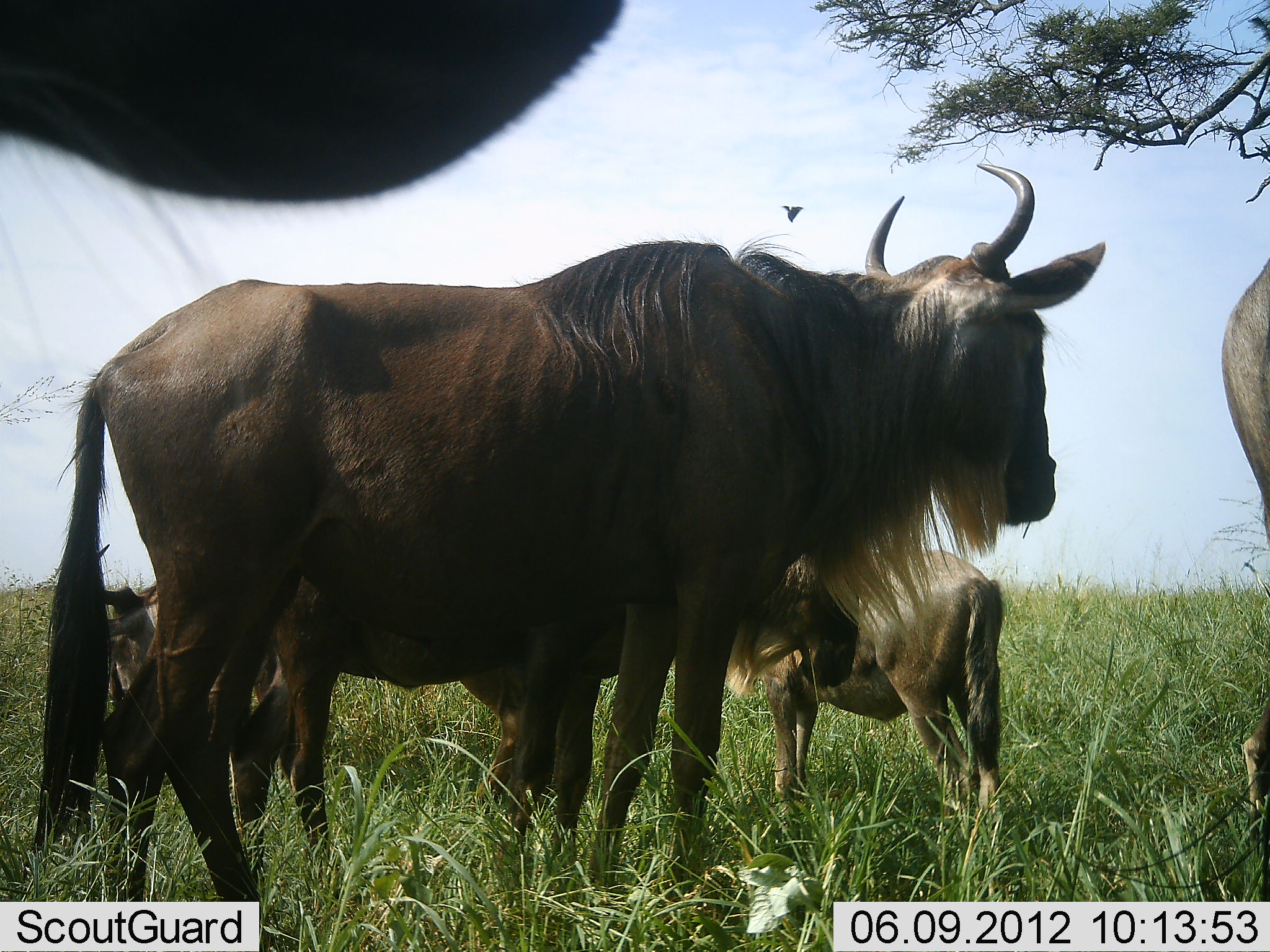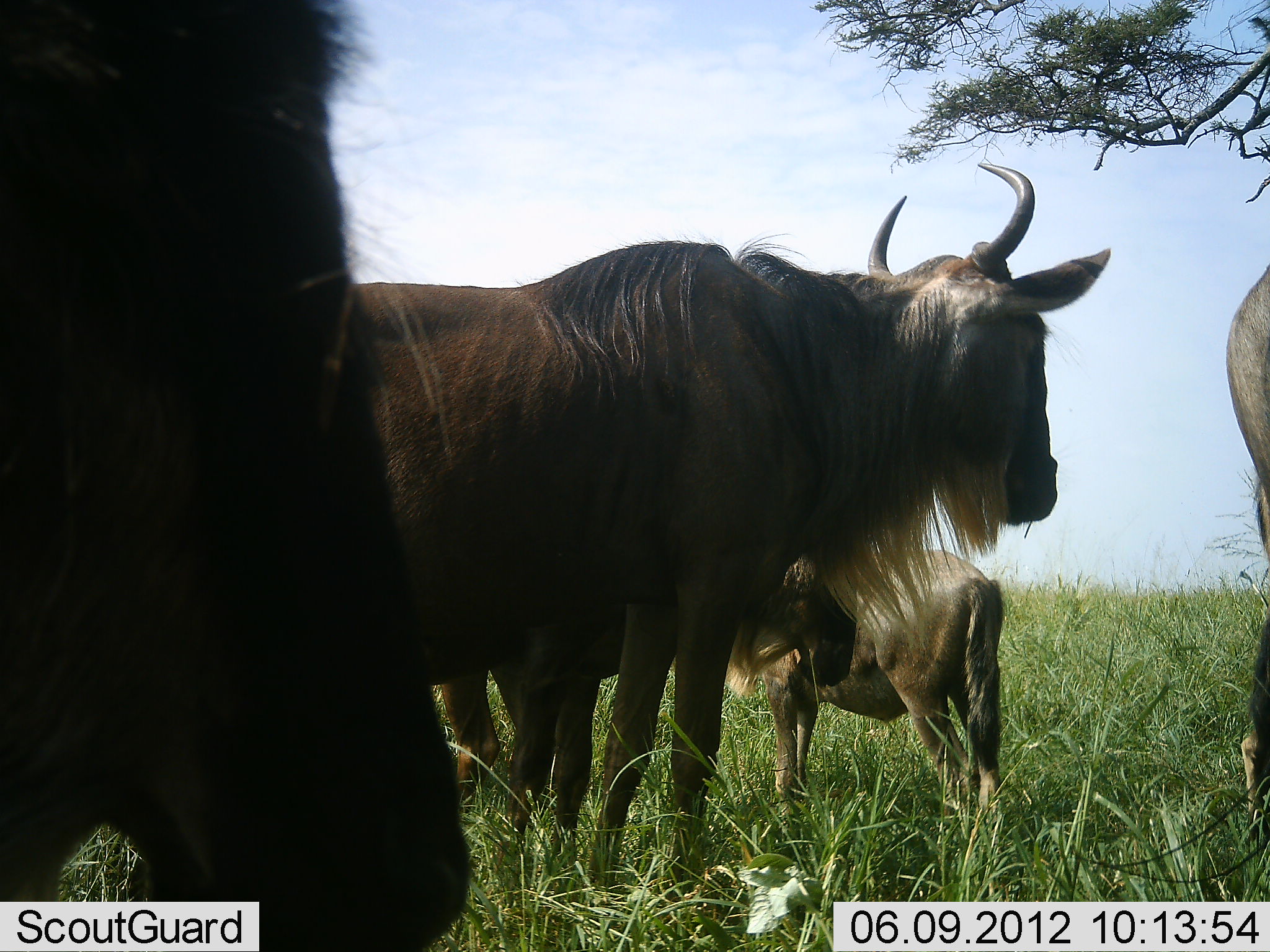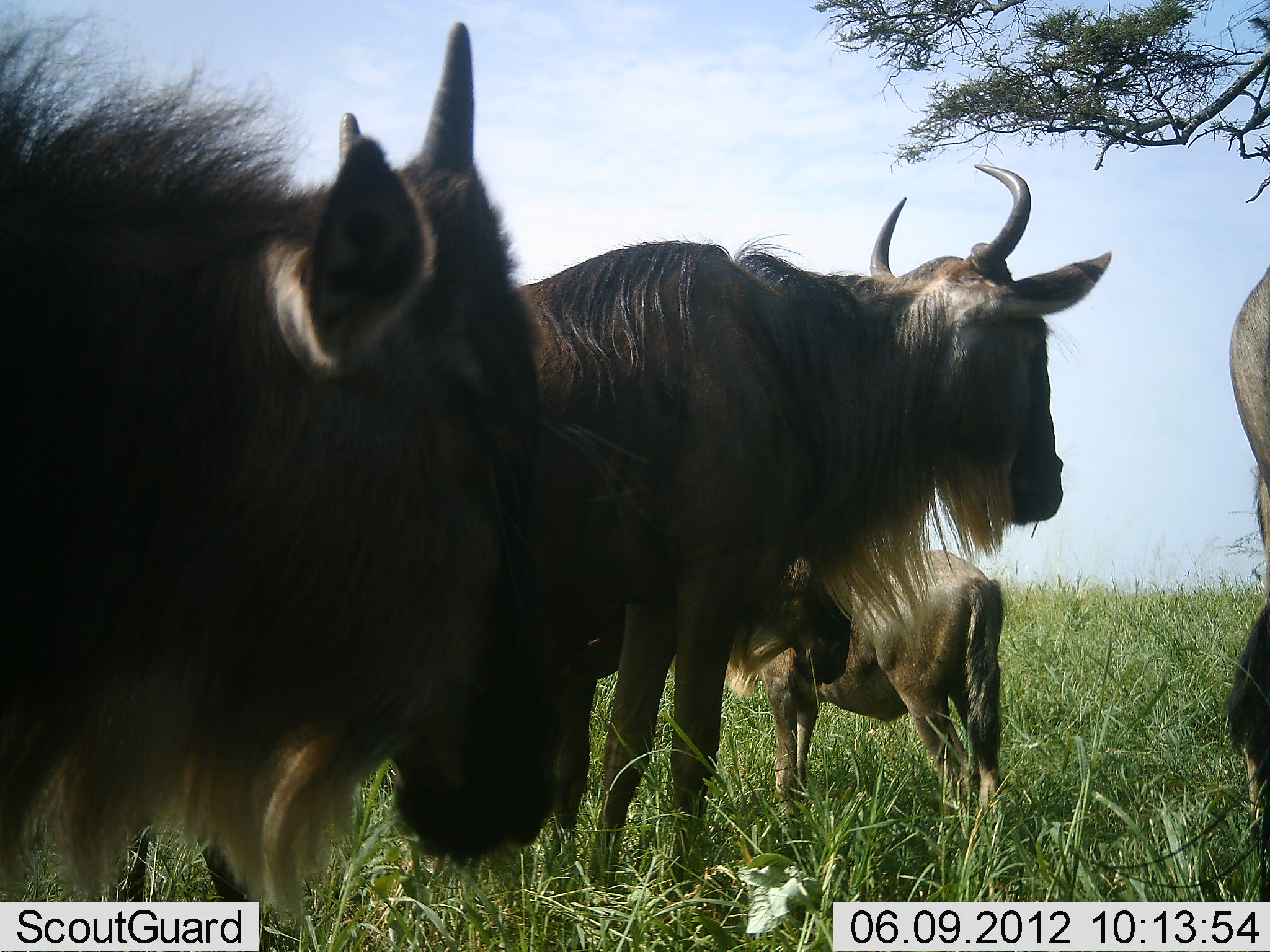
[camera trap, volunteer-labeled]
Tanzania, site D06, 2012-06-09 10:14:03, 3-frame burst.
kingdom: Animalia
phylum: Chordata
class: Mammalia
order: Artiodactyla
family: Bovidae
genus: Connochaetes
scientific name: Connochaetes taurinus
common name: blue wildebeest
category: wildebeest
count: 5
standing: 92%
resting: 8%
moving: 50%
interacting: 0%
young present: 67%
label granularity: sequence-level